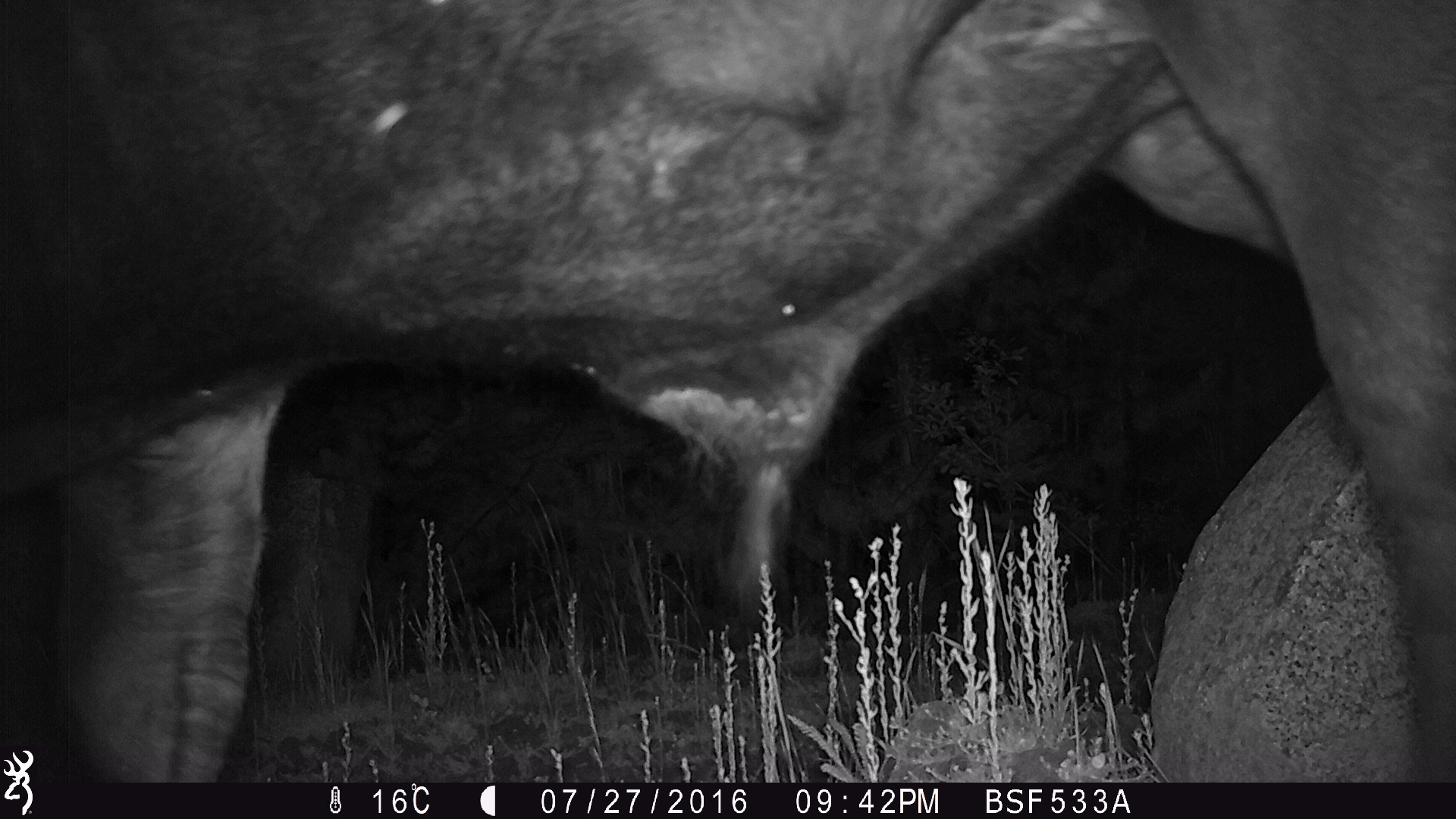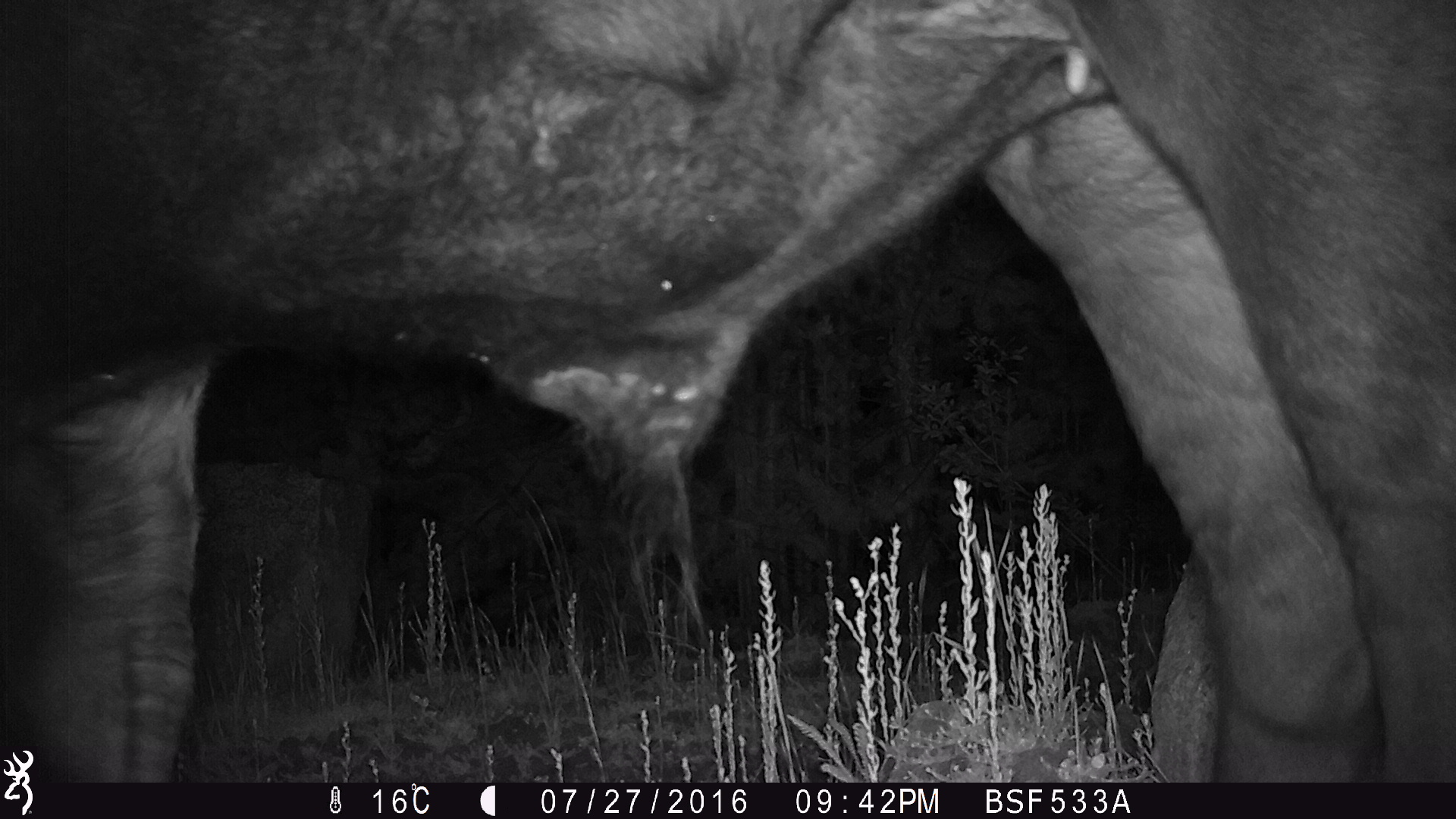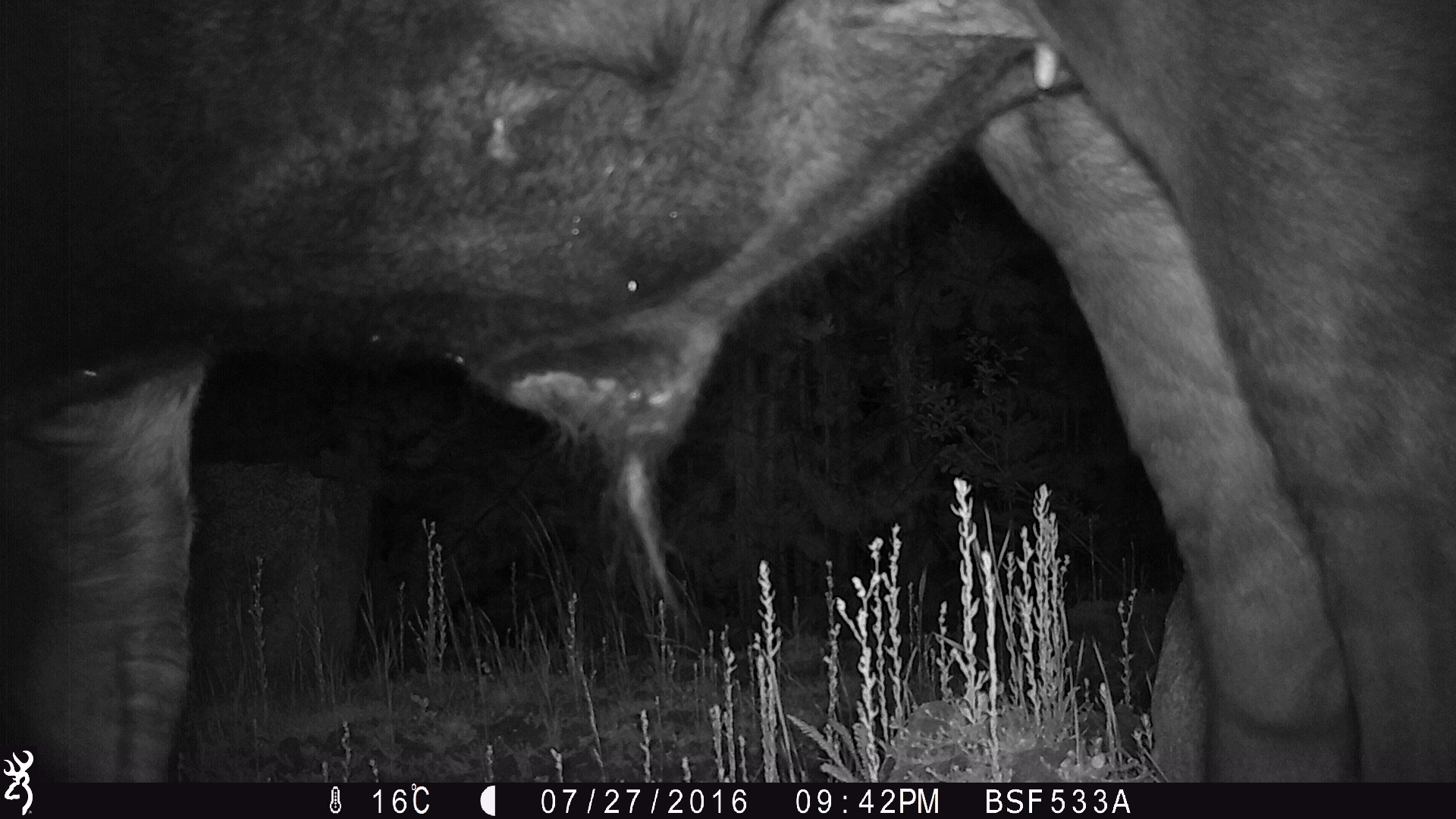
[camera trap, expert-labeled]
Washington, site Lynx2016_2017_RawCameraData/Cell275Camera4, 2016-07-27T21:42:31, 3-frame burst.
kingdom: Animalia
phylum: Chordata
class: Mammalia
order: Artiodactyla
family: Bovidae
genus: Bos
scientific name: Bos taurus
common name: domestic cattle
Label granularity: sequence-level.